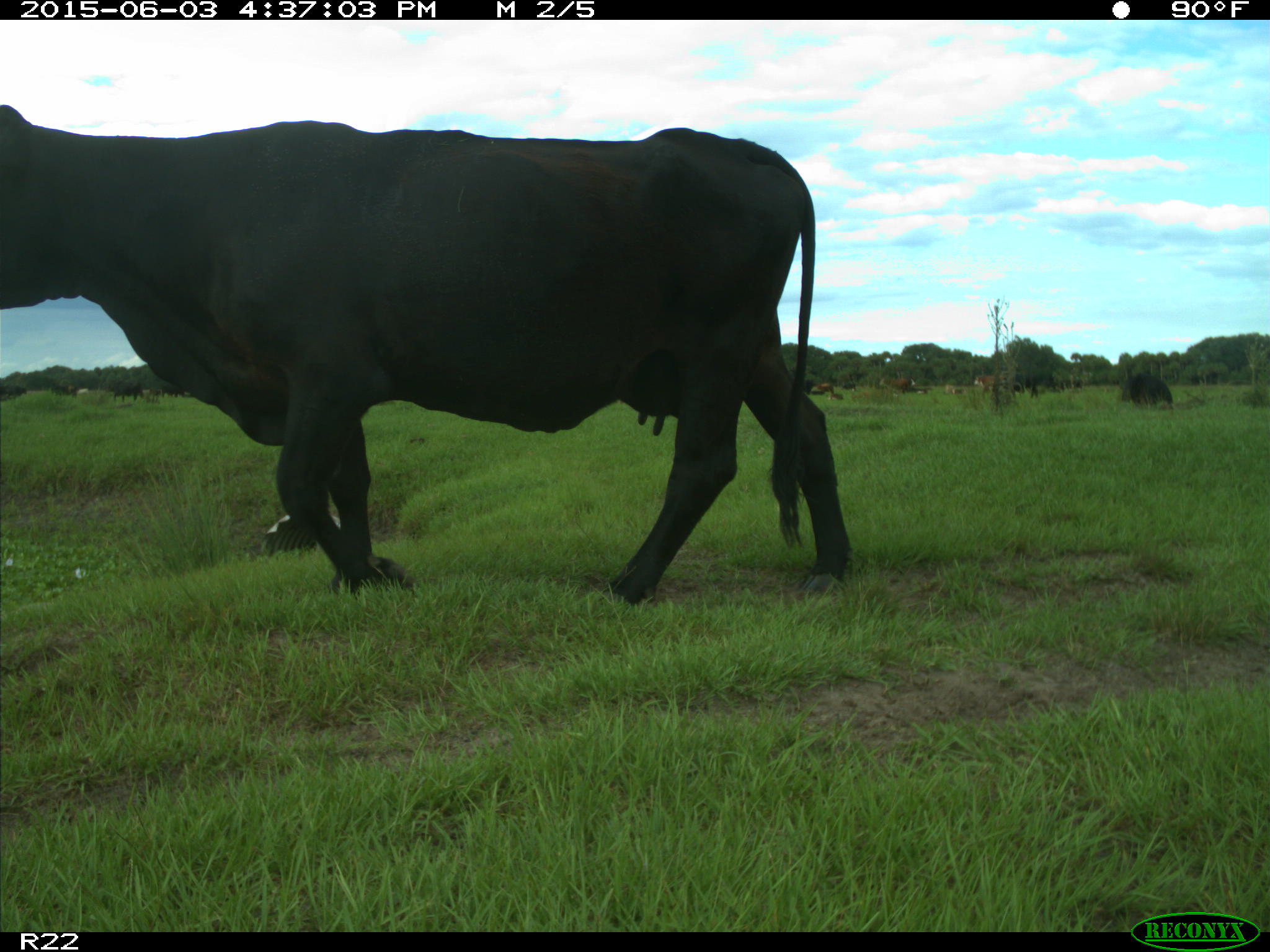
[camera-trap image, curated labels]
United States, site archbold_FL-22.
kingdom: Animalia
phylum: Chordata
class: Mammalia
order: Artiodactyla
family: Bovidae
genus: Bos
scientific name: Bos taurus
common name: domestic cow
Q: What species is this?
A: Bos taurus (domestic cow).